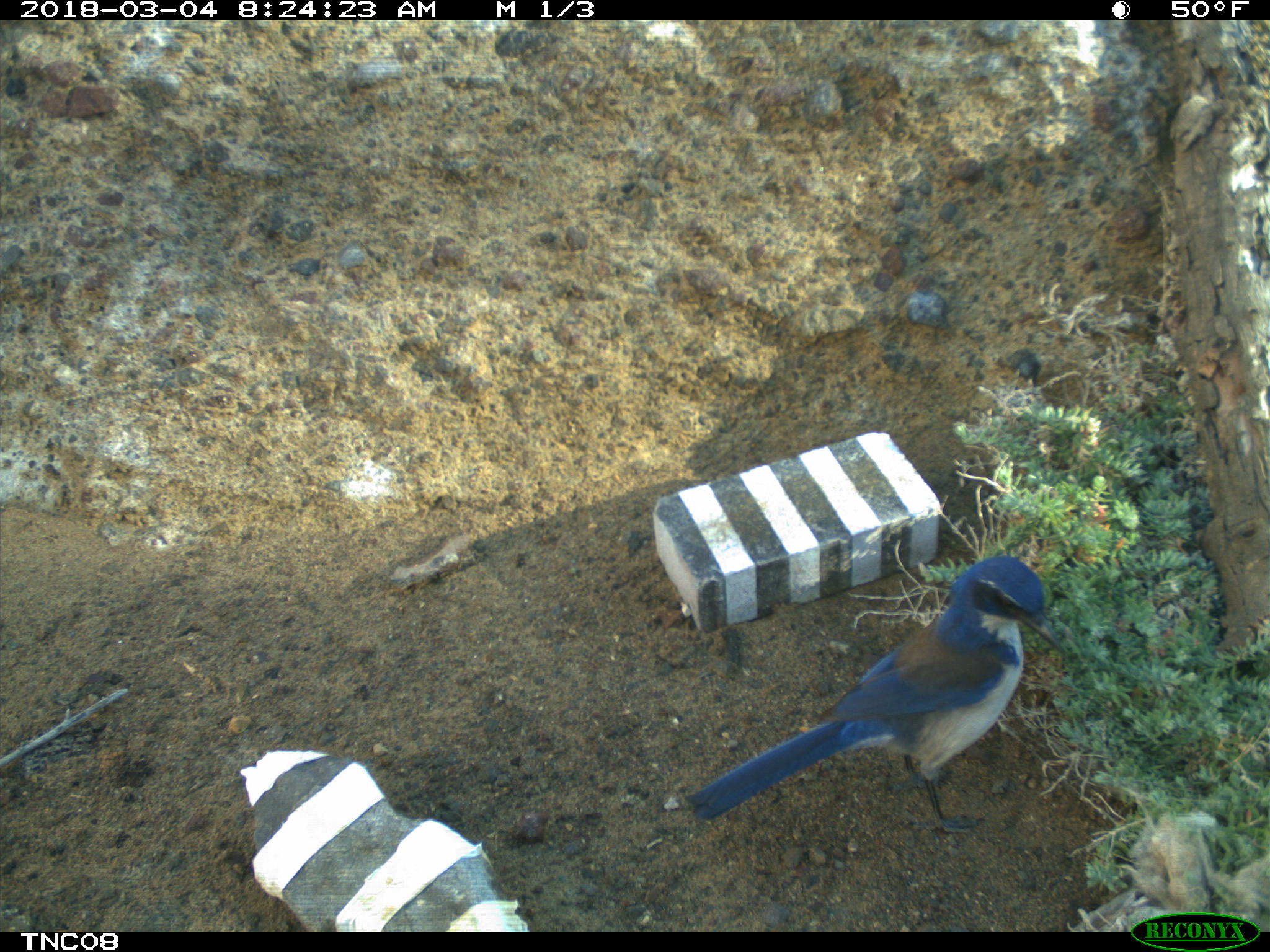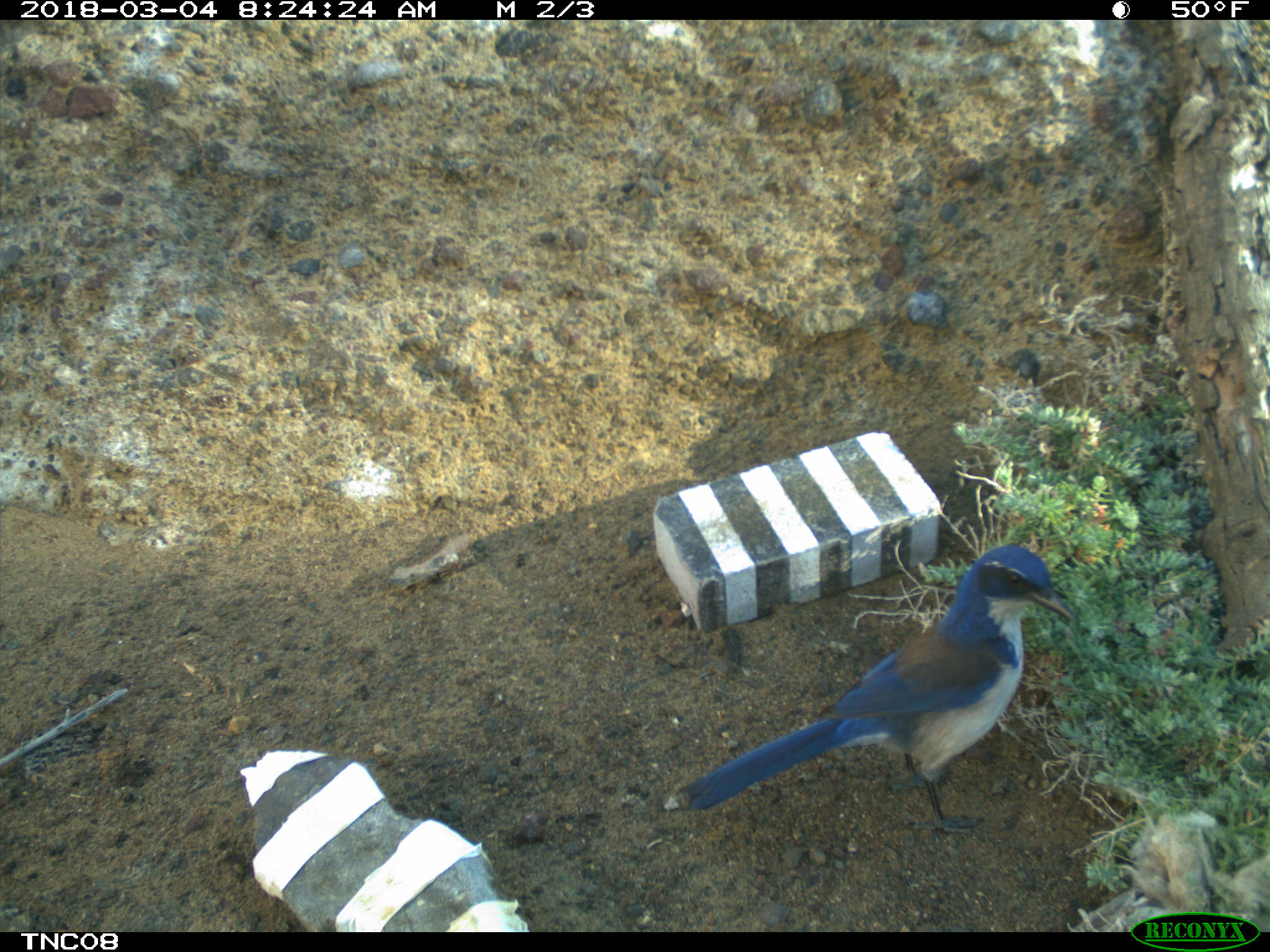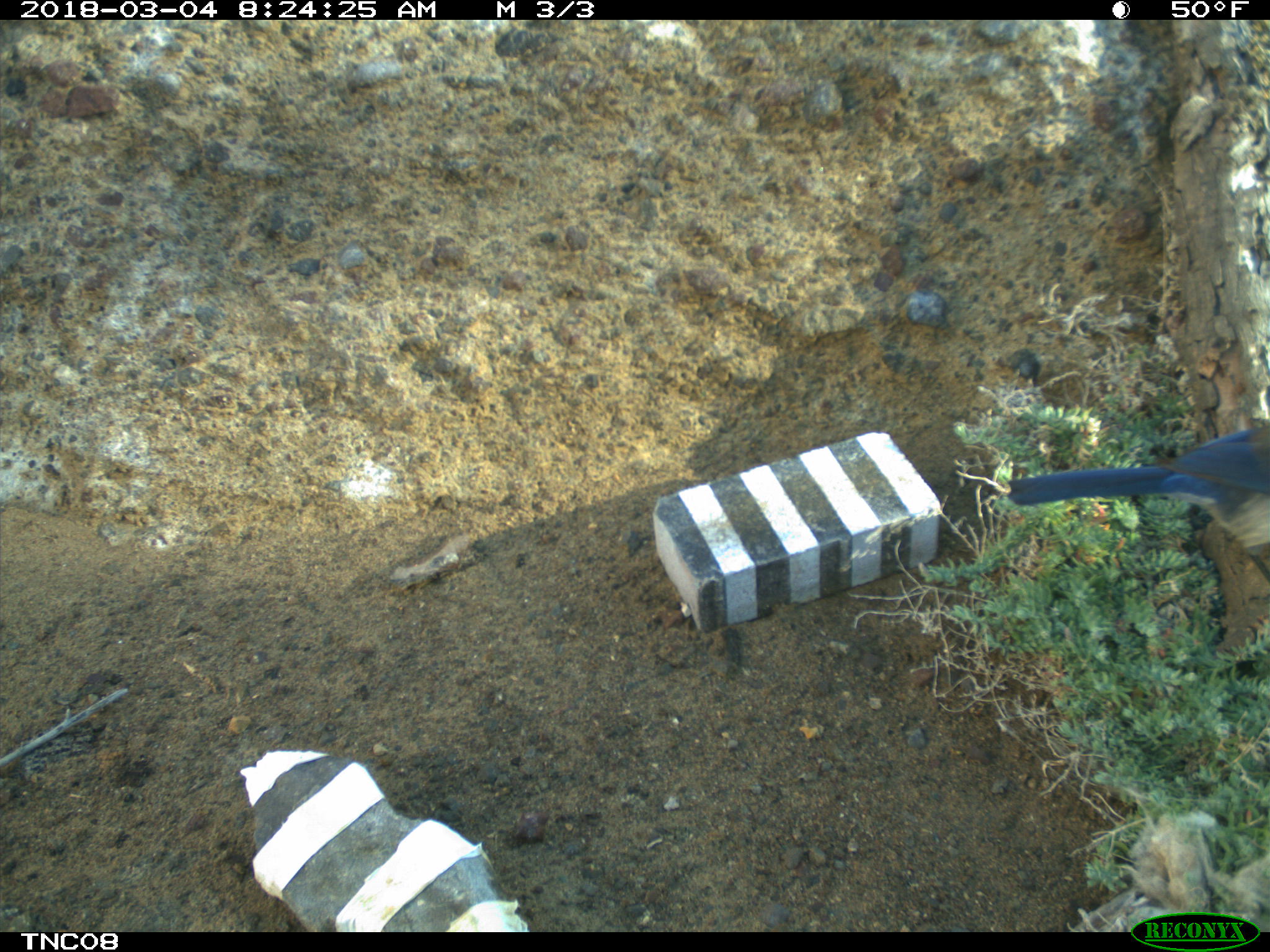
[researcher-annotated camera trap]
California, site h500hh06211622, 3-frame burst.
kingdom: Animalia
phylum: Chordata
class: Aves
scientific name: Aves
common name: bird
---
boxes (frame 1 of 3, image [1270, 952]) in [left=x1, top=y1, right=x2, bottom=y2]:
bird: [left=687, top=555, right=1064, bottom=829]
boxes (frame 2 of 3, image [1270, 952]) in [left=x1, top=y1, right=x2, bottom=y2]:
bird: [left=680, top=544, right=1073, bottom=832]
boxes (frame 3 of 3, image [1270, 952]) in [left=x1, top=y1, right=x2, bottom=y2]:
bird: [left=1004, top=420, right=1269, bottom=584]